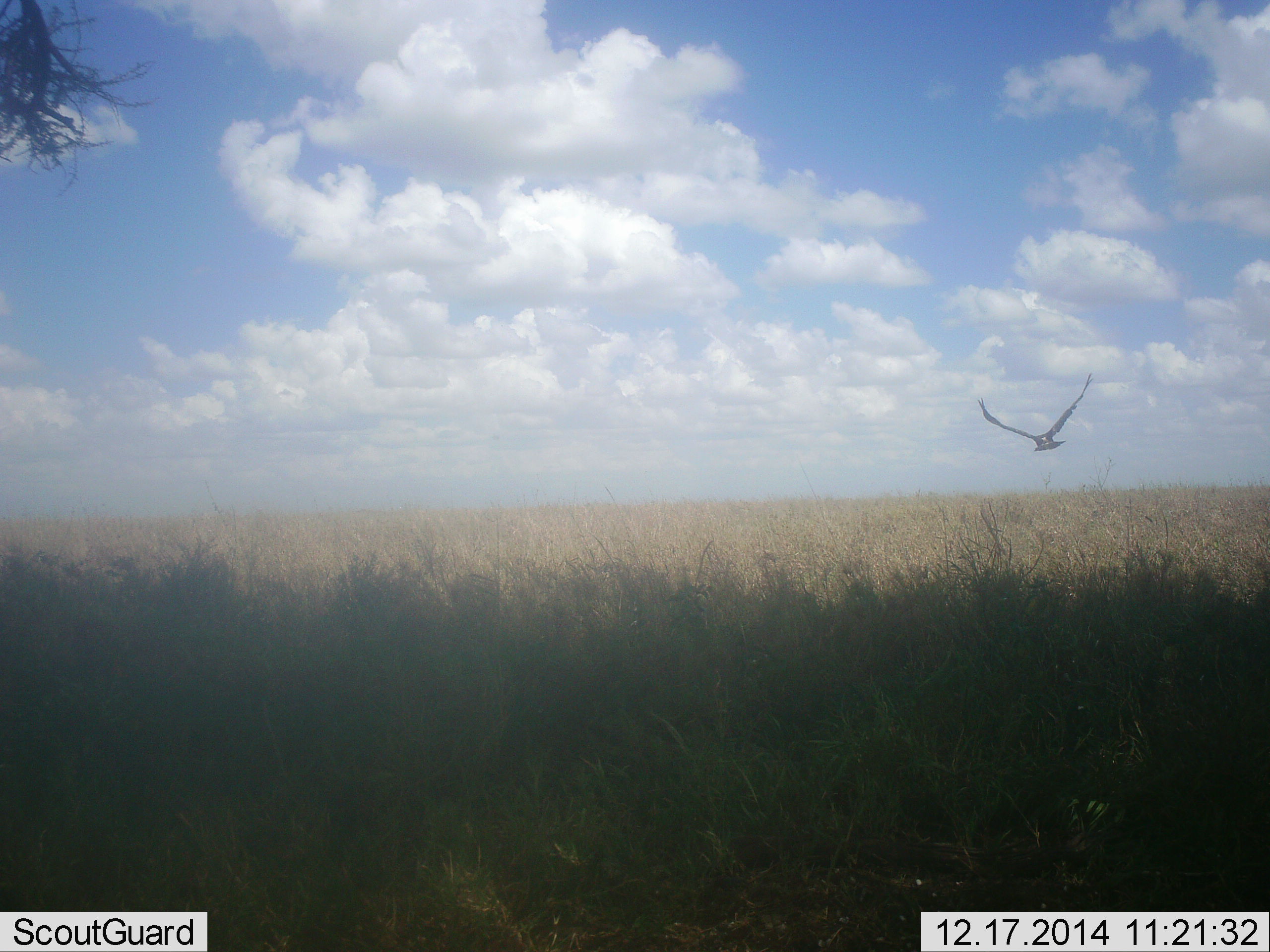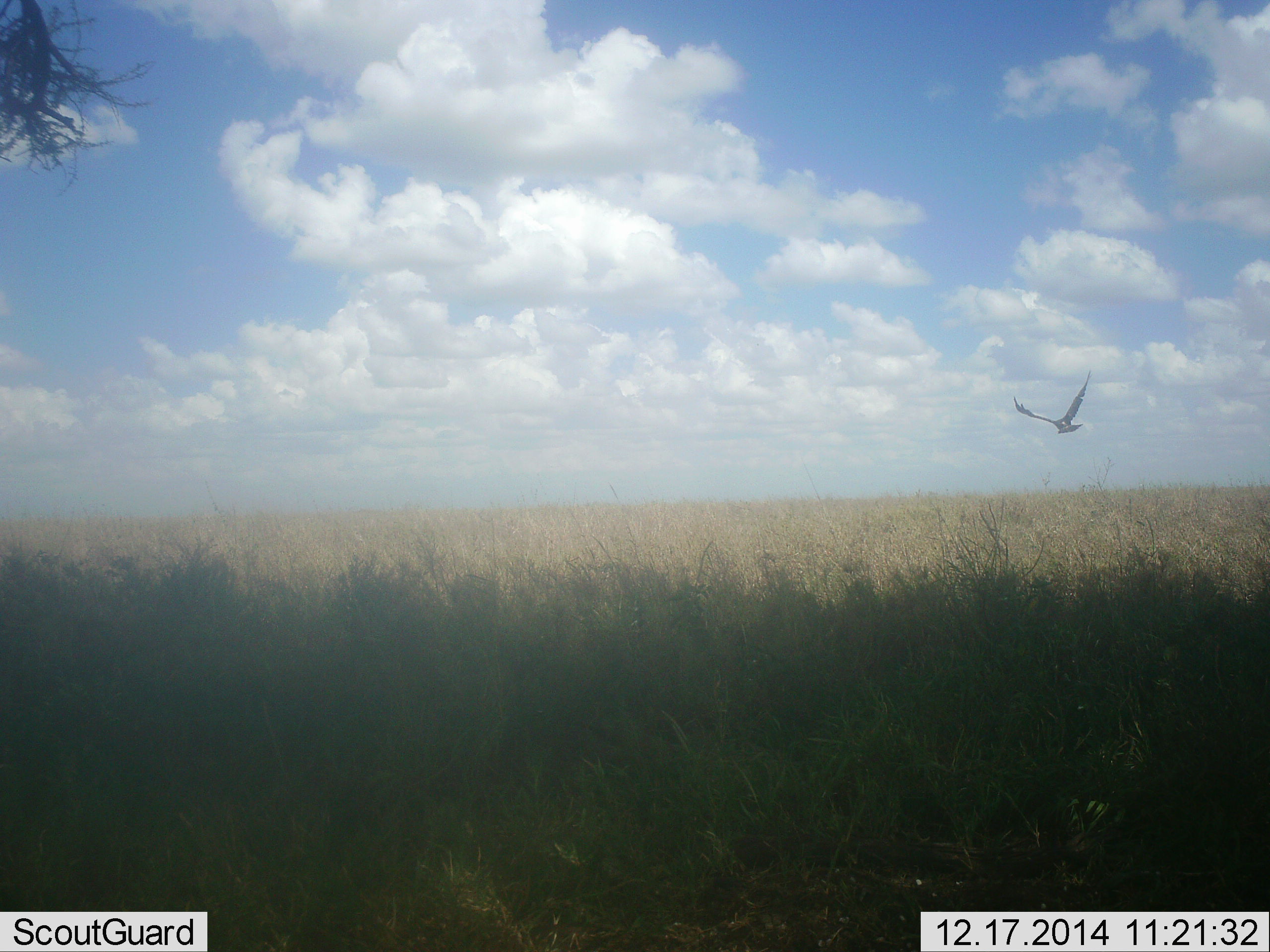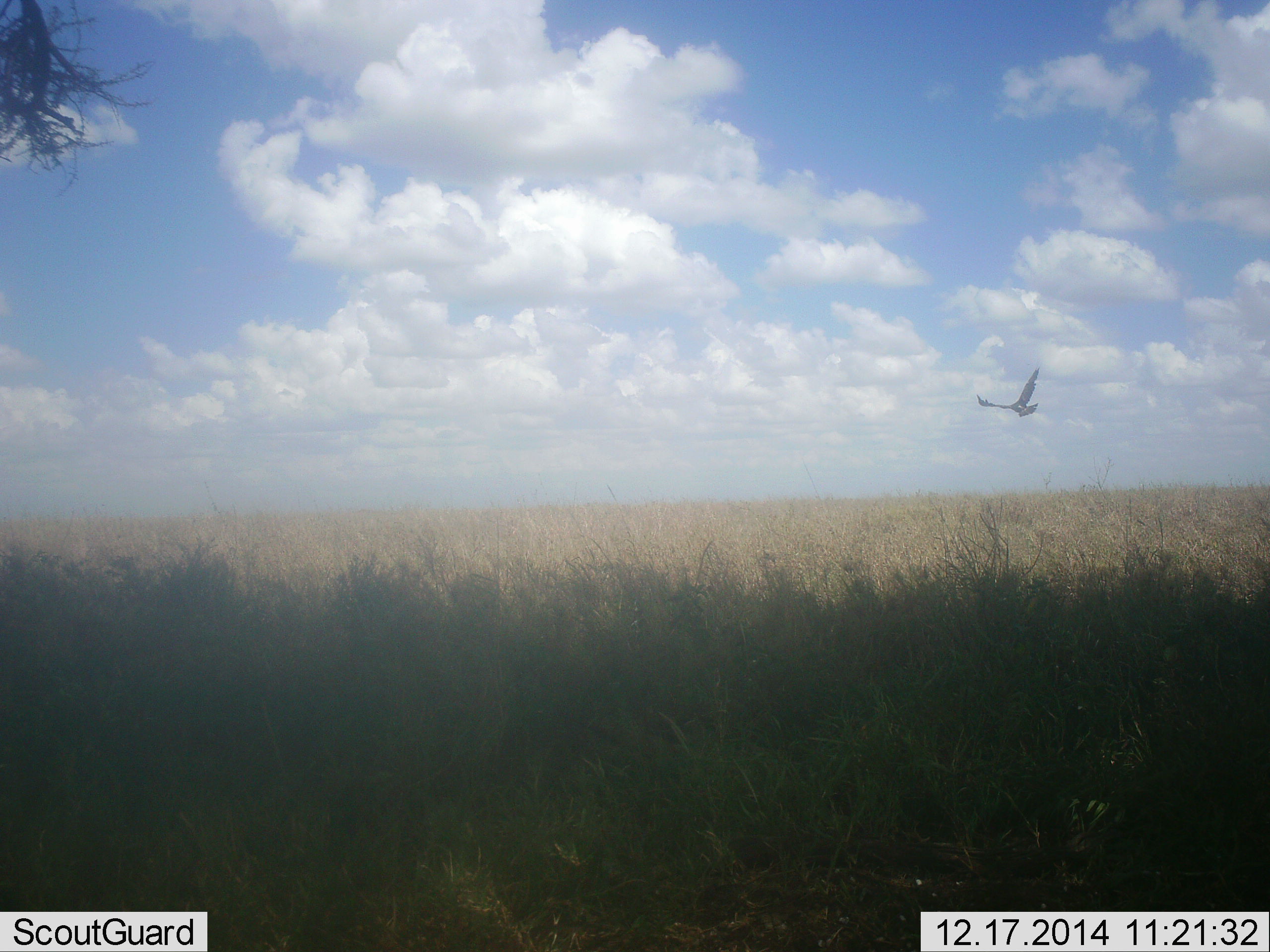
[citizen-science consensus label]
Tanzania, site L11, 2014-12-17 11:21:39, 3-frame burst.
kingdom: Animalia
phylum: Chordata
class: Aves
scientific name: Aves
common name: bird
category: otherbird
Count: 1.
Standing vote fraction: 0%.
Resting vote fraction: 0%.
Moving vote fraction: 100%.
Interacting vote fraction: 0%.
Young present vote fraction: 0%.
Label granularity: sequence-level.